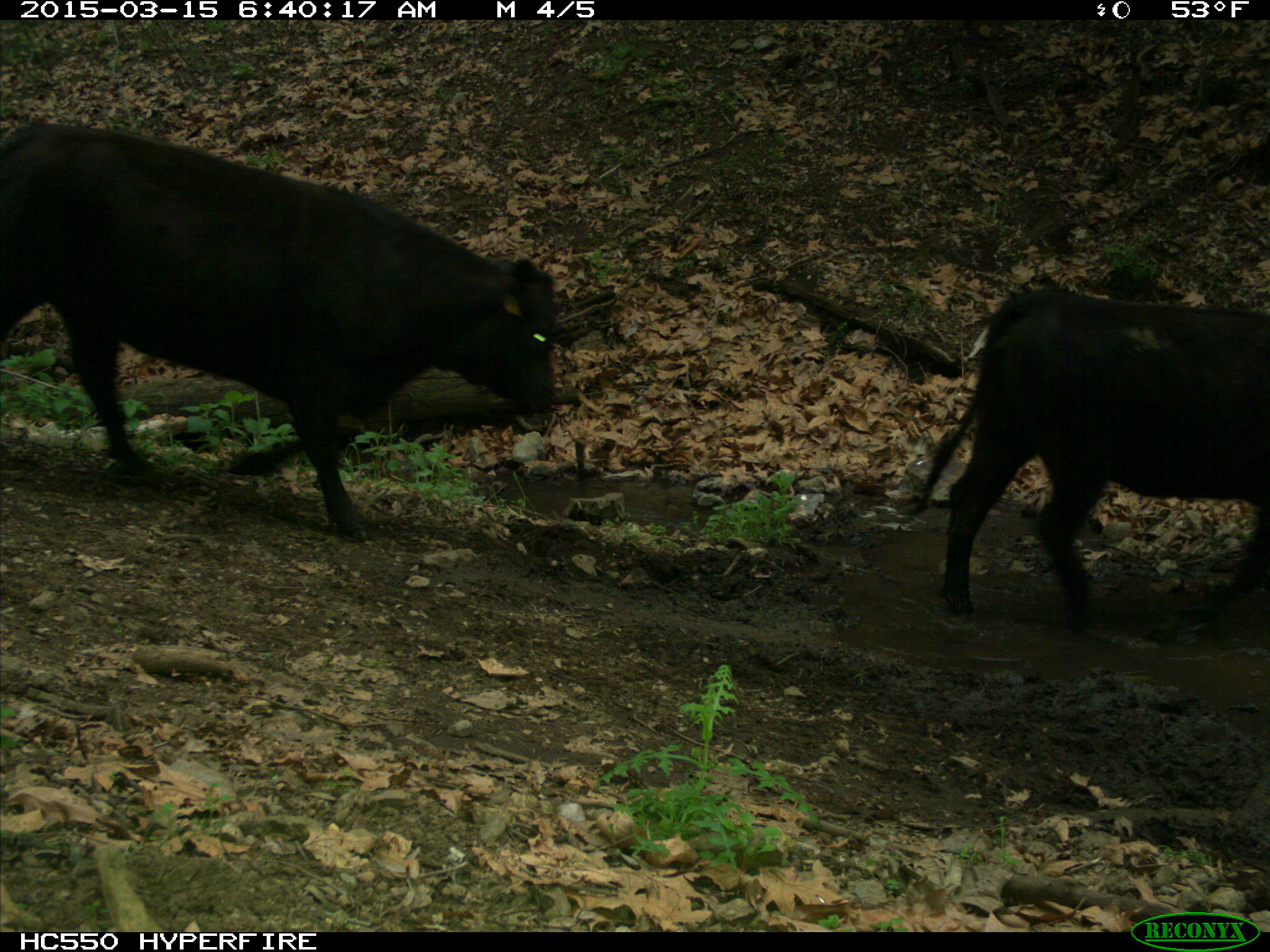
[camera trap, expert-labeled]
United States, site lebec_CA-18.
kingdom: Animalia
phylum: Chordata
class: Mammalia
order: Artiodactyla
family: Bovidae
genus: Bos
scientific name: Bos taurus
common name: domestic cow